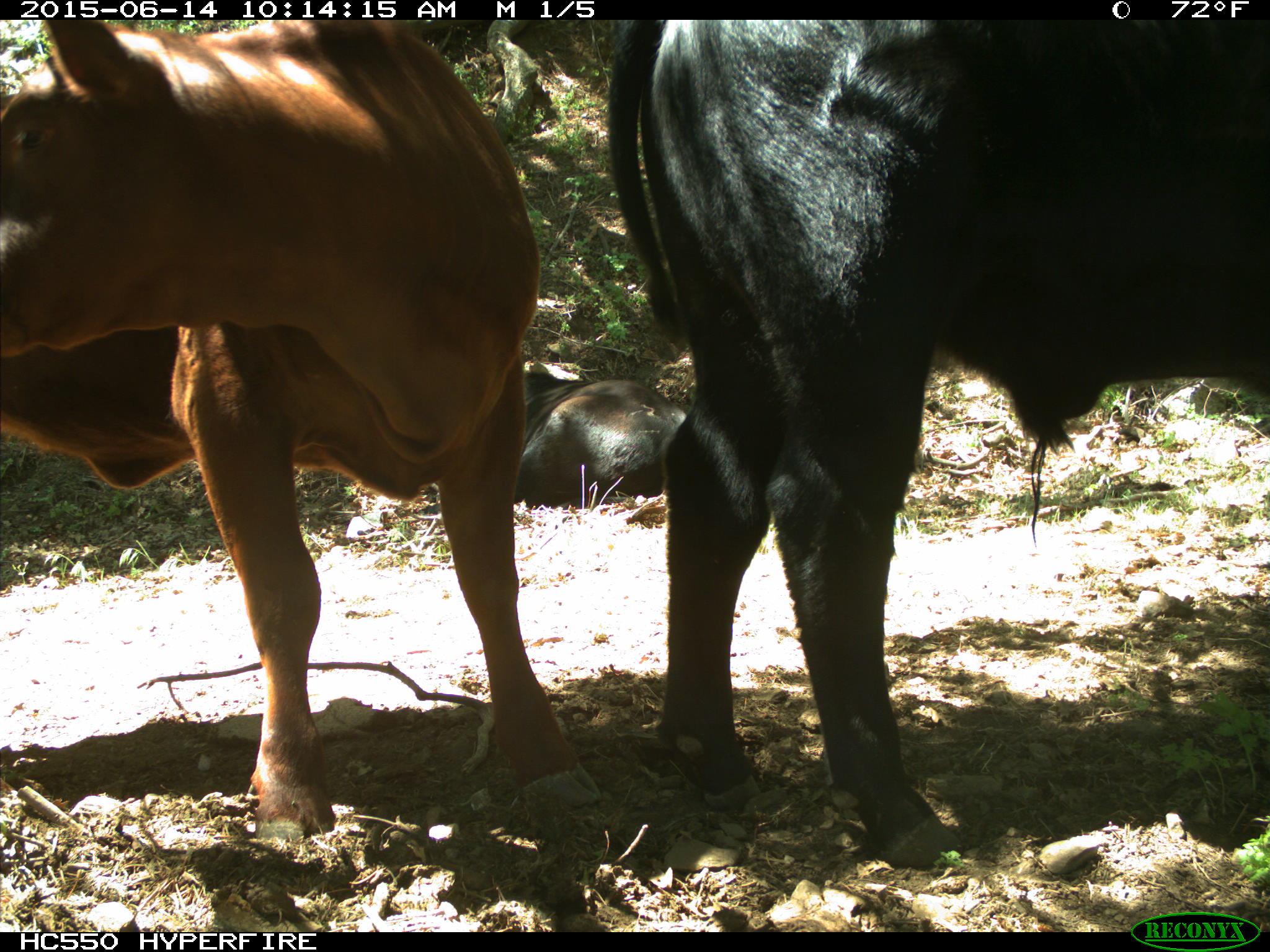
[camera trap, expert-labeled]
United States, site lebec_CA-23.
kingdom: Animalia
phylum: Chordata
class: Mammalia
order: Artiodactyla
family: Bovidae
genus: Bos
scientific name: Bos taurus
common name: domestic cow